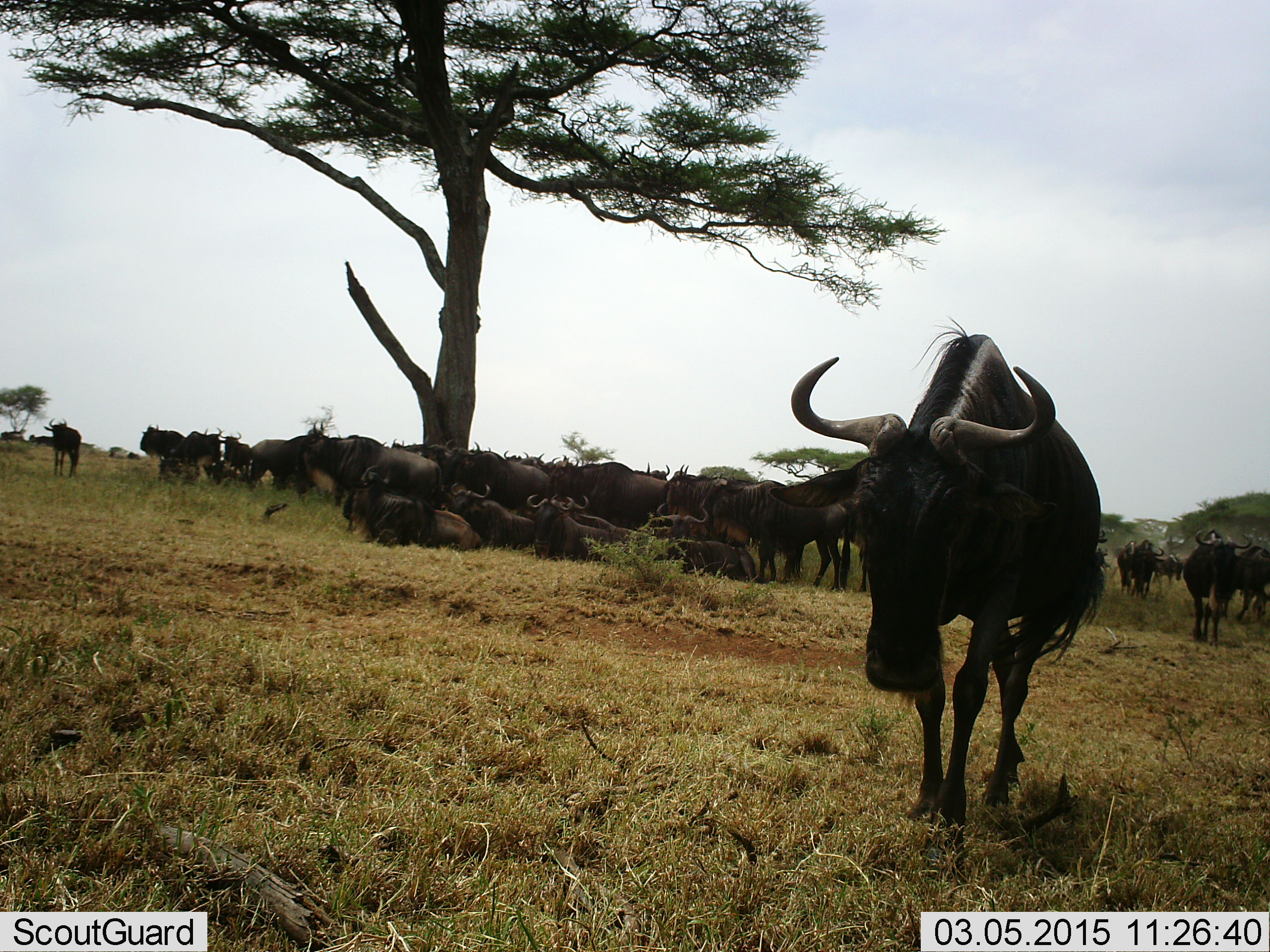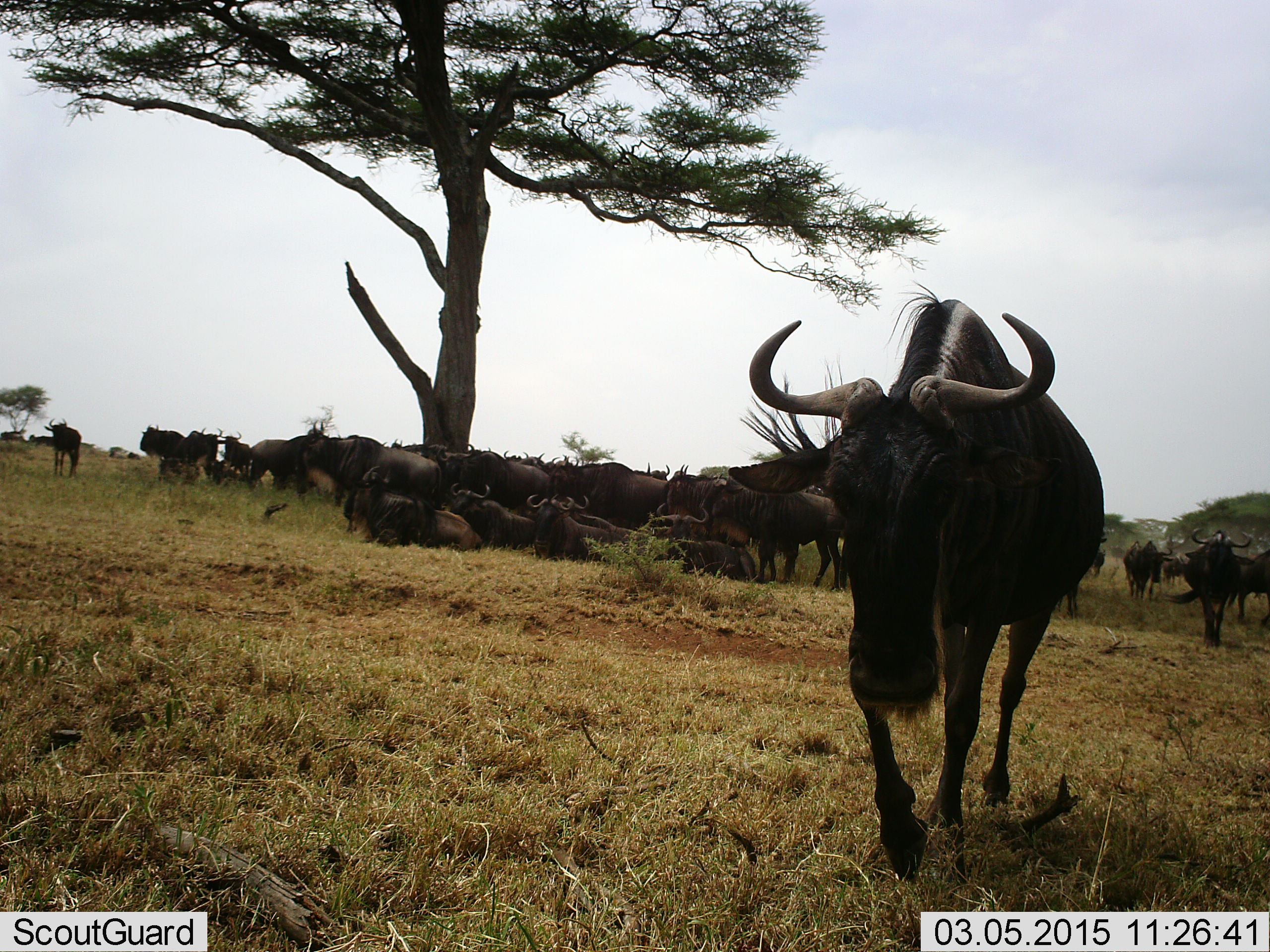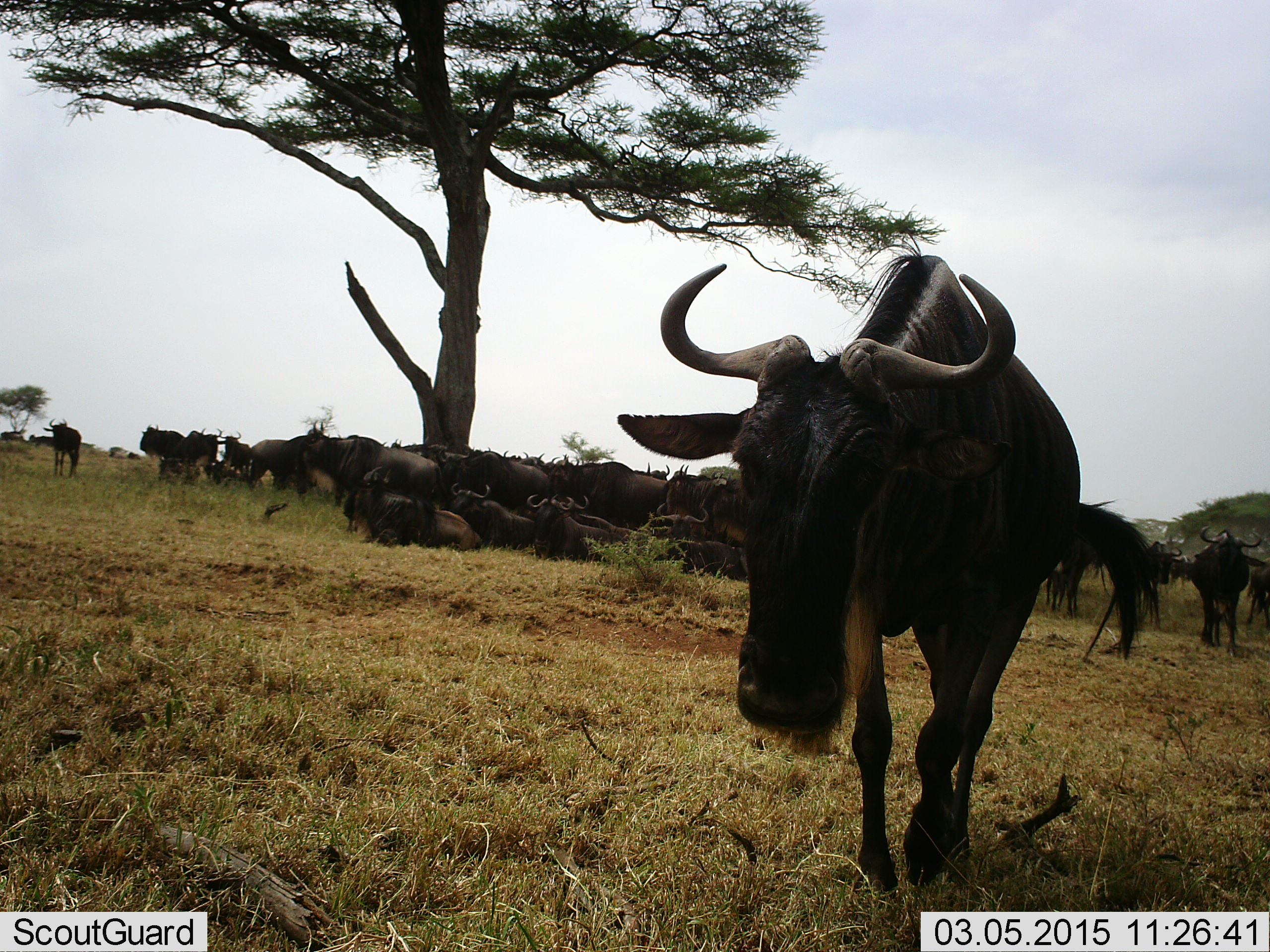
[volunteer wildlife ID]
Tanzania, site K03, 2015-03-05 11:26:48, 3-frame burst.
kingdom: Animalia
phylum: Chordata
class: Mammalia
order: Artiodactyla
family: Bovidae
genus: Connochaetes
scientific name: Connochaetes taurinus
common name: blue wildebeest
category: wildebeest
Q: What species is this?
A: Wildebeest (blue wildebeest) (Connochaetes taurinus).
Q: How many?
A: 11-50.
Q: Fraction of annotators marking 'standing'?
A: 60%.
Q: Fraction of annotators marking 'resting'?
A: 100%.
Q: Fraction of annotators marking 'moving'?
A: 80%.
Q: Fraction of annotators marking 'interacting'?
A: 10%.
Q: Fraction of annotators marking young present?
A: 10%.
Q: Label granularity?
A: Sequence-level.